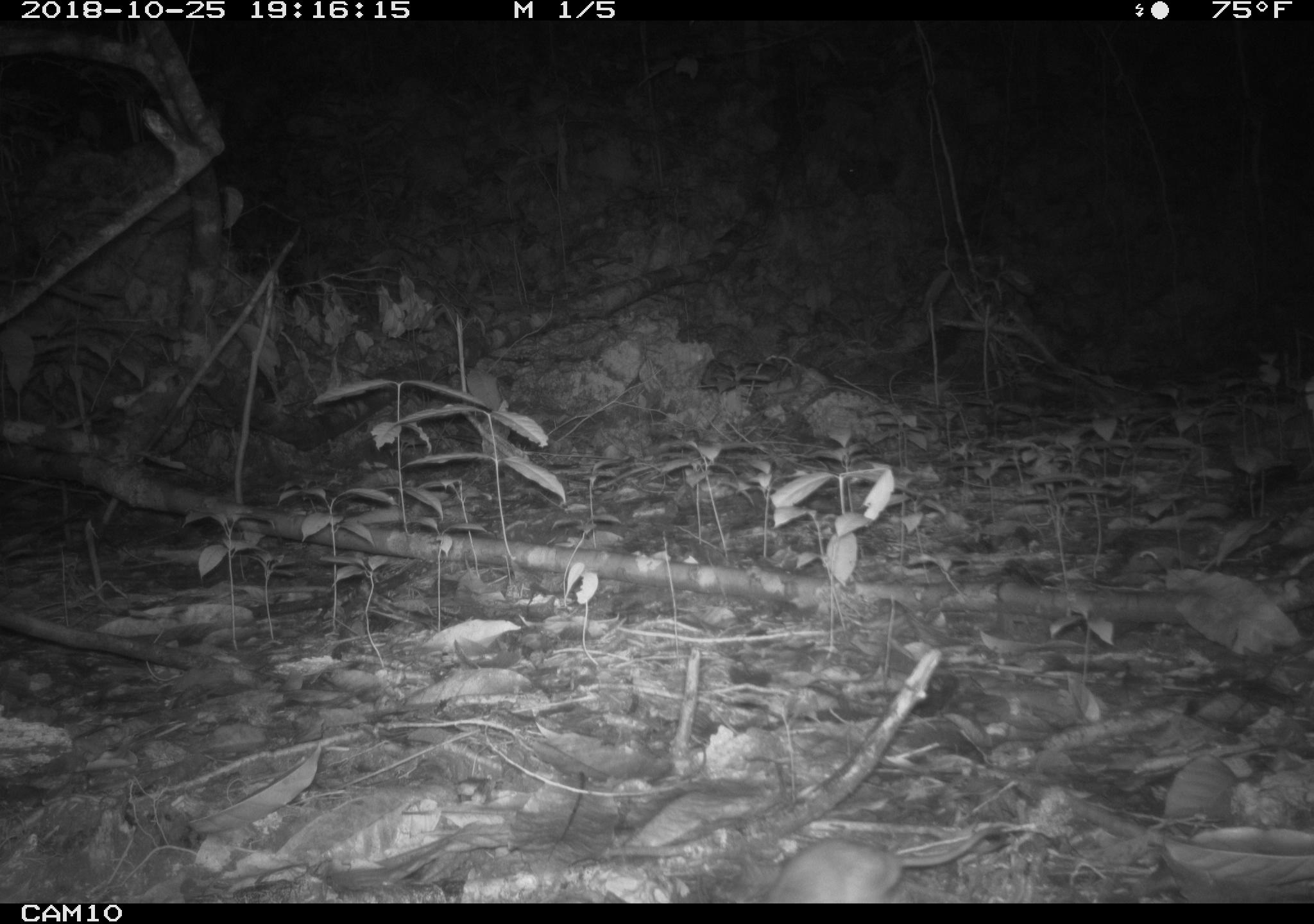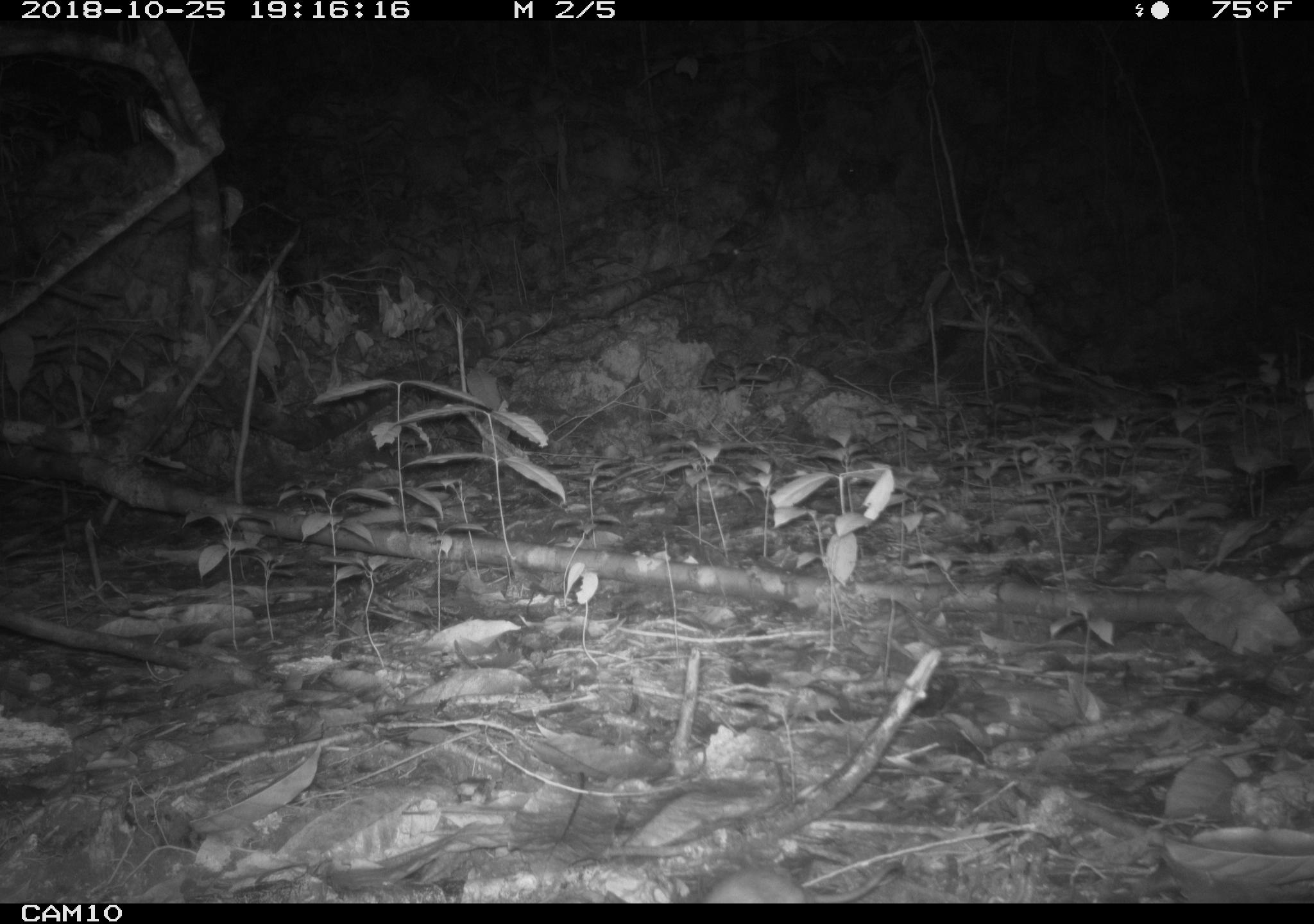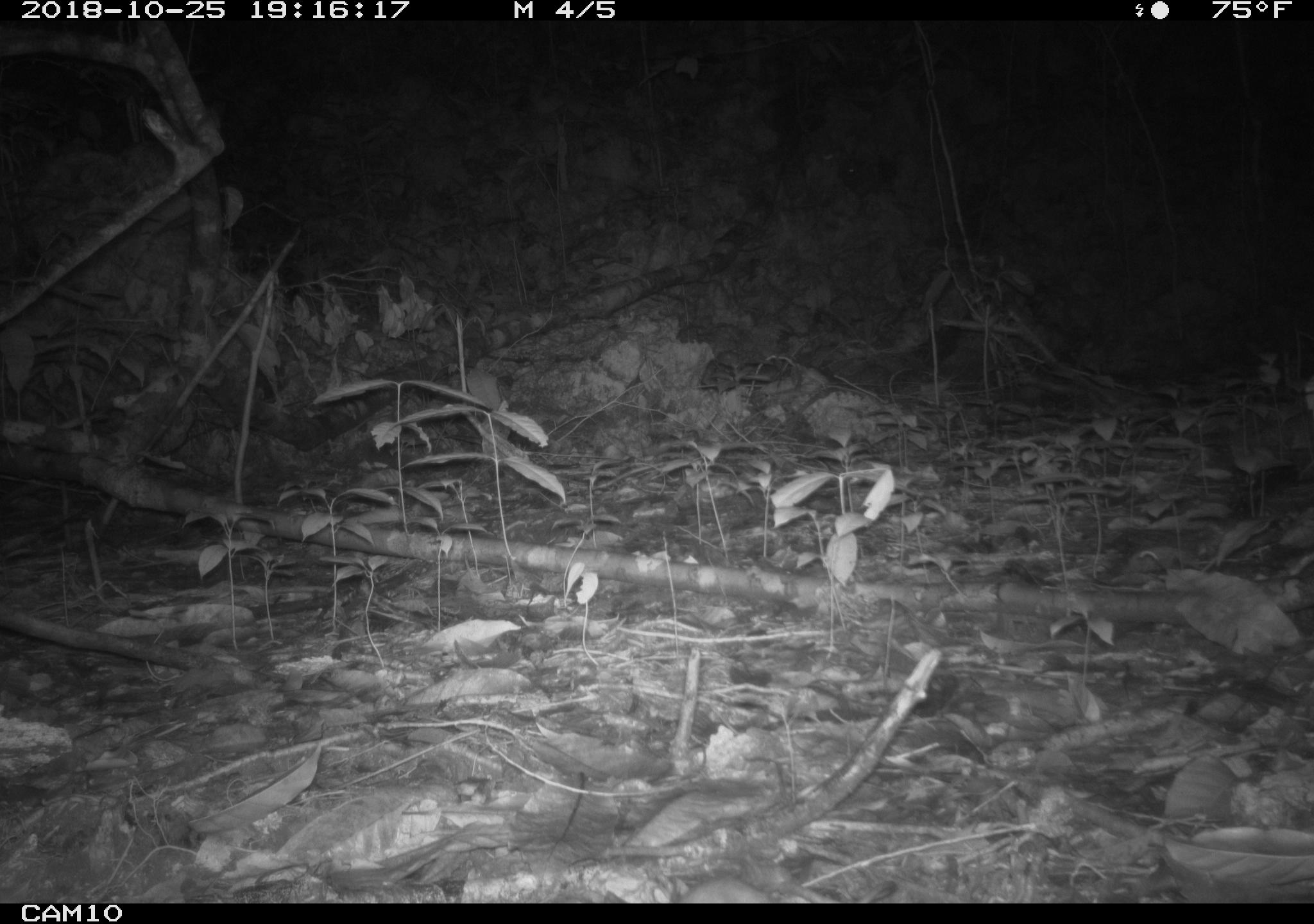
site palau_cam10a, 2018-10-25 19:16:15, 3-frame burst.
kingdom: Animalia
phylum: Chordata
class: Mammalia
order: Rodentia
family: Muridae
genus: Rattus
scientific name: Rattus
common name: rat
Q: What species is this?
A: Rat (Rattus).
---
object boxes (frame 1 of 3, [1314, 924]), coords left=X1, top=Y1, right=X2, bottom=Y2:
rat: left=716, top=816, right=1028, bottom=905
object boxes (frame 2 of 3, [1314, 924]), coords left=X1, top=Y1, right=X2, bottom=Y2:
rat: left=691, top=860, right=916, bottom=903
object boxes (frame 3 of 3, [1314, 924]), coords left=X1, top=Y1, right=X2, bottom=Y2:
rat: left=683, top=877, right=900, bottom=903